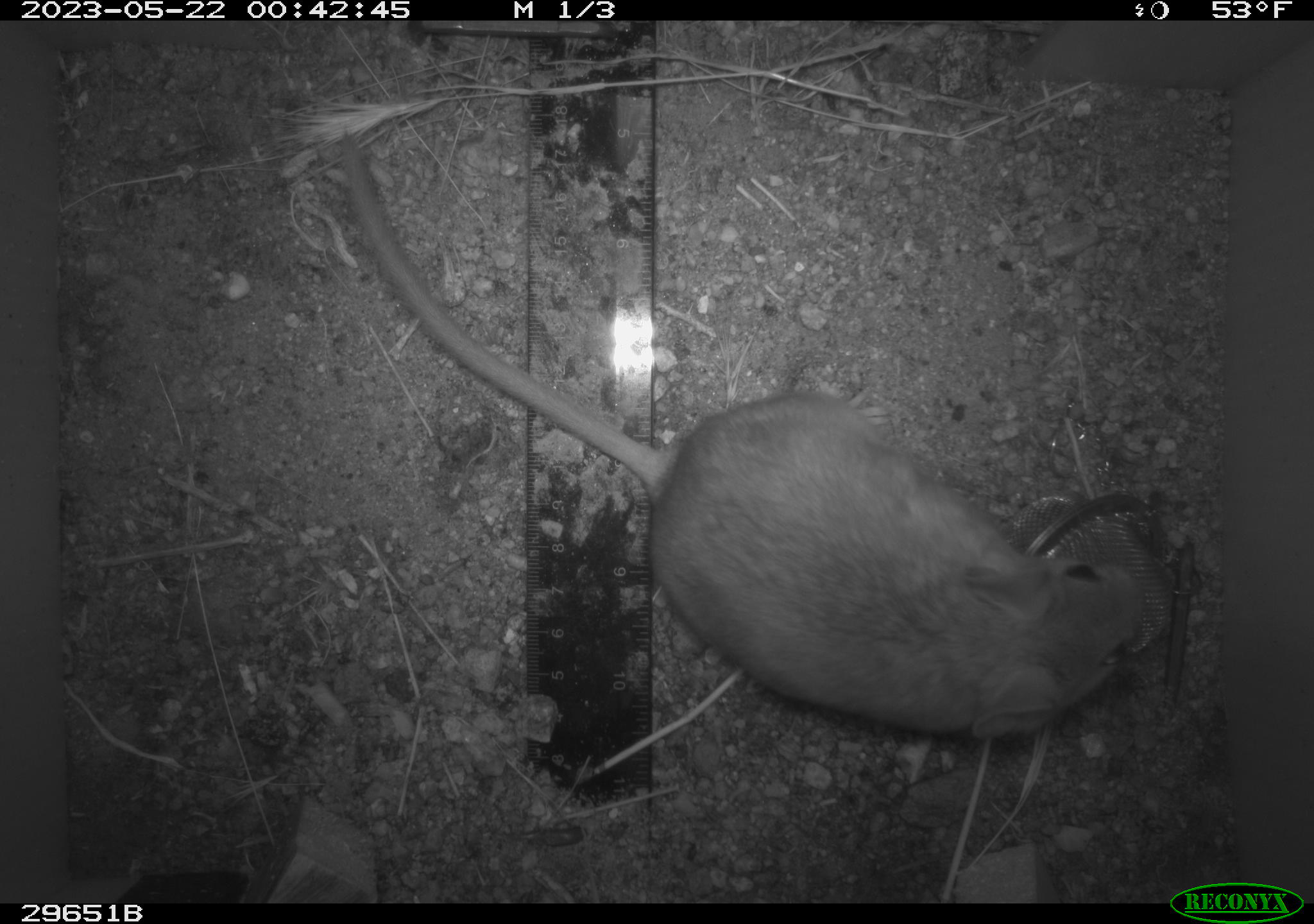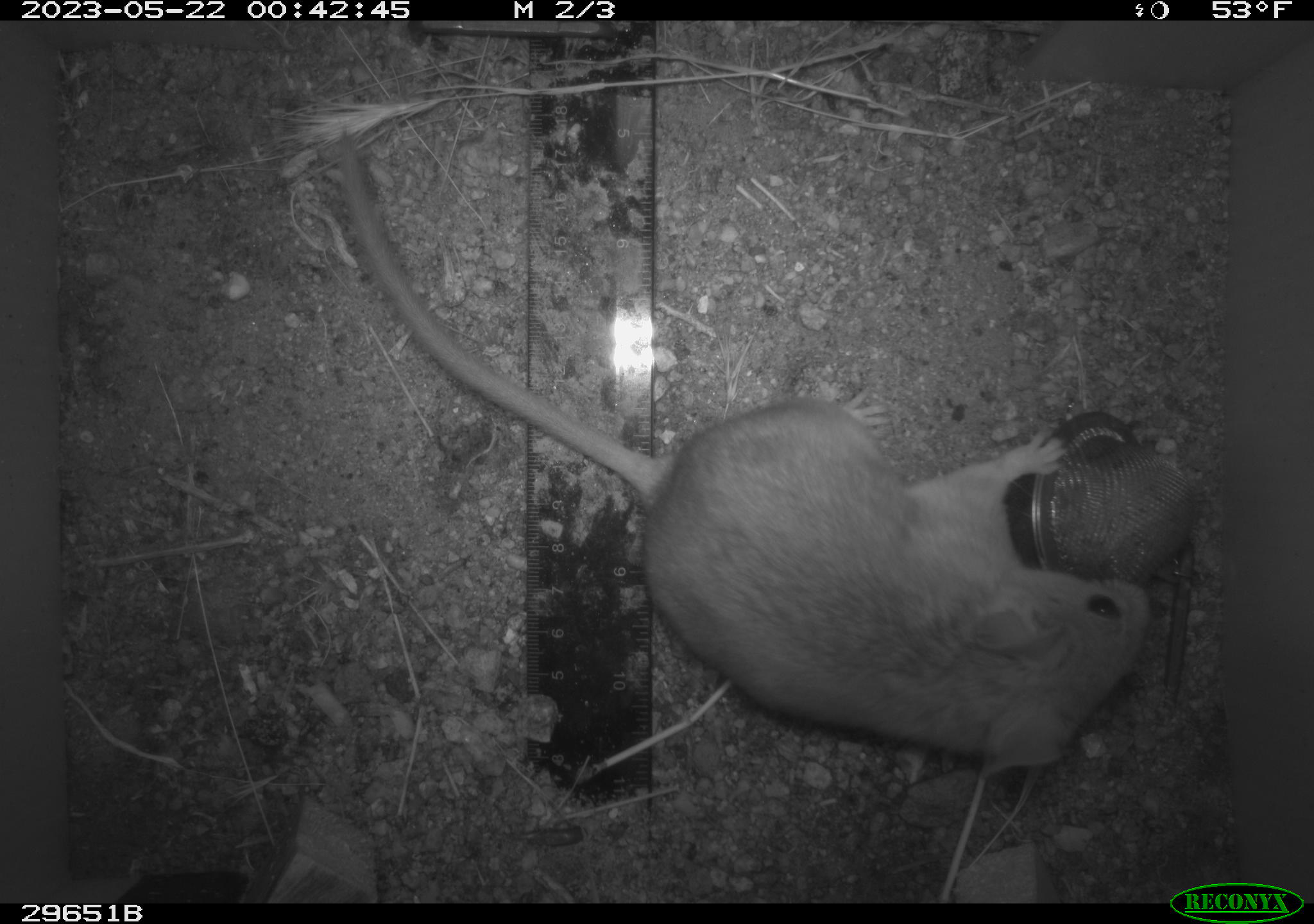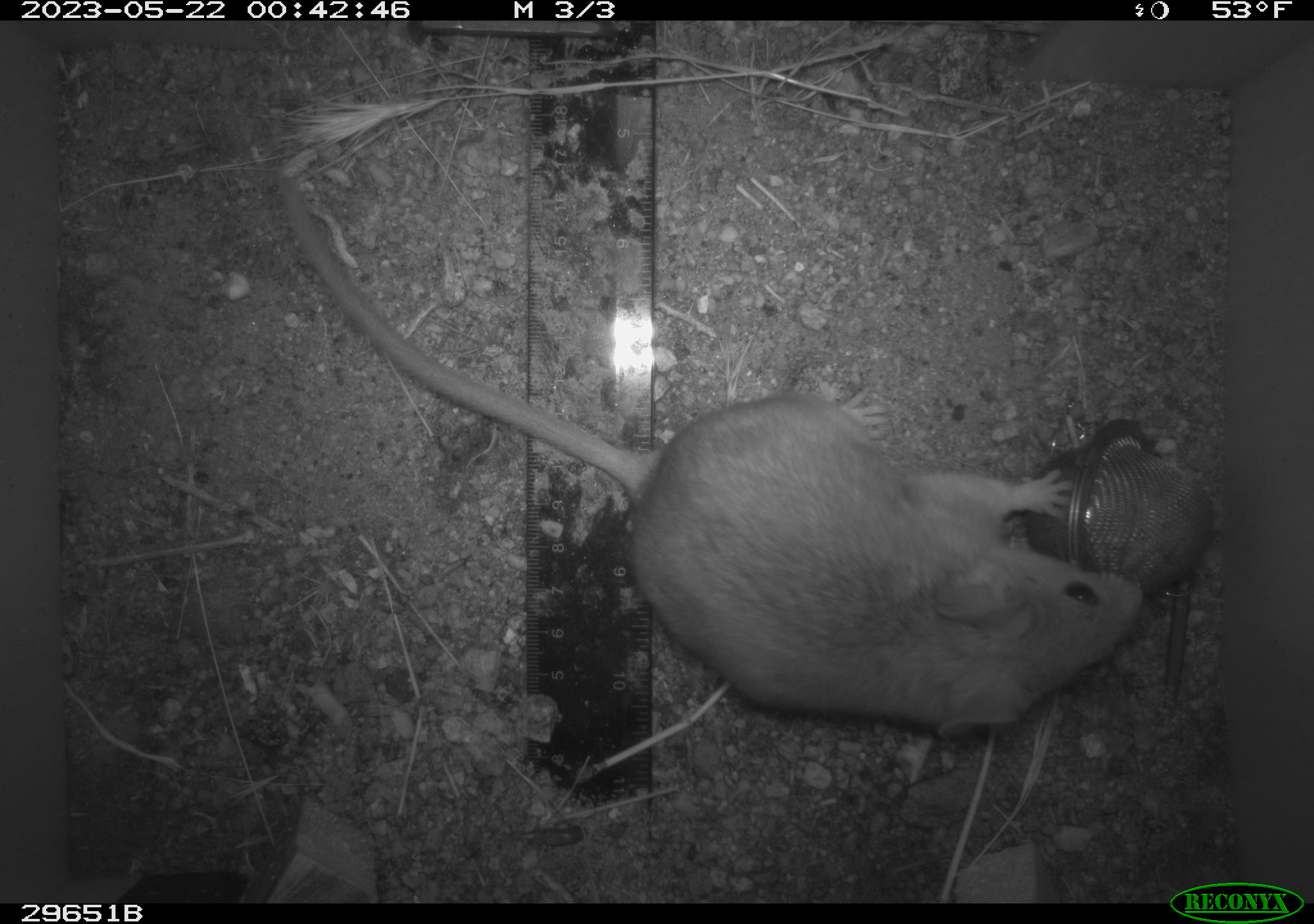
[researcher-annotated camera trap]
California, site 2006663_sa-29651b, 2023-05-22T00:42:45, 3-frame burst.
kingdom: Animalia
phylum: Chordata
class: Mammalia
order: Rodentia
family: Cricetidae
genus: Neotoma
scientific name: Neotoma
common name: pack rat or woodrat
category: neotoma species